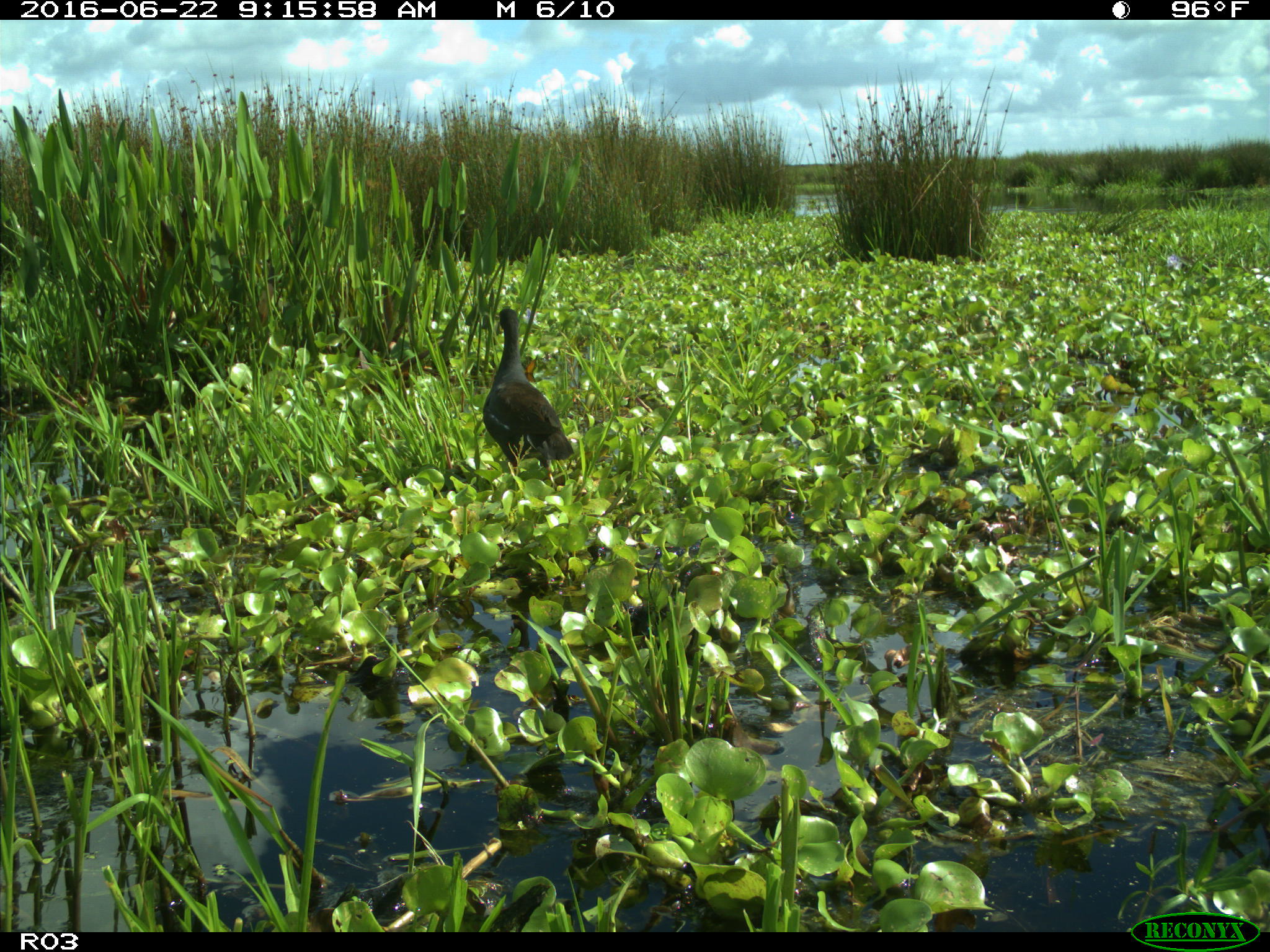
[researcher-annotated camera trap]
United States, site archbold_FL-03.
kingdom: Animalia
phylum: Chordata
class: Aves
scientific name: Aves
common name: birds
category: unidentified bird